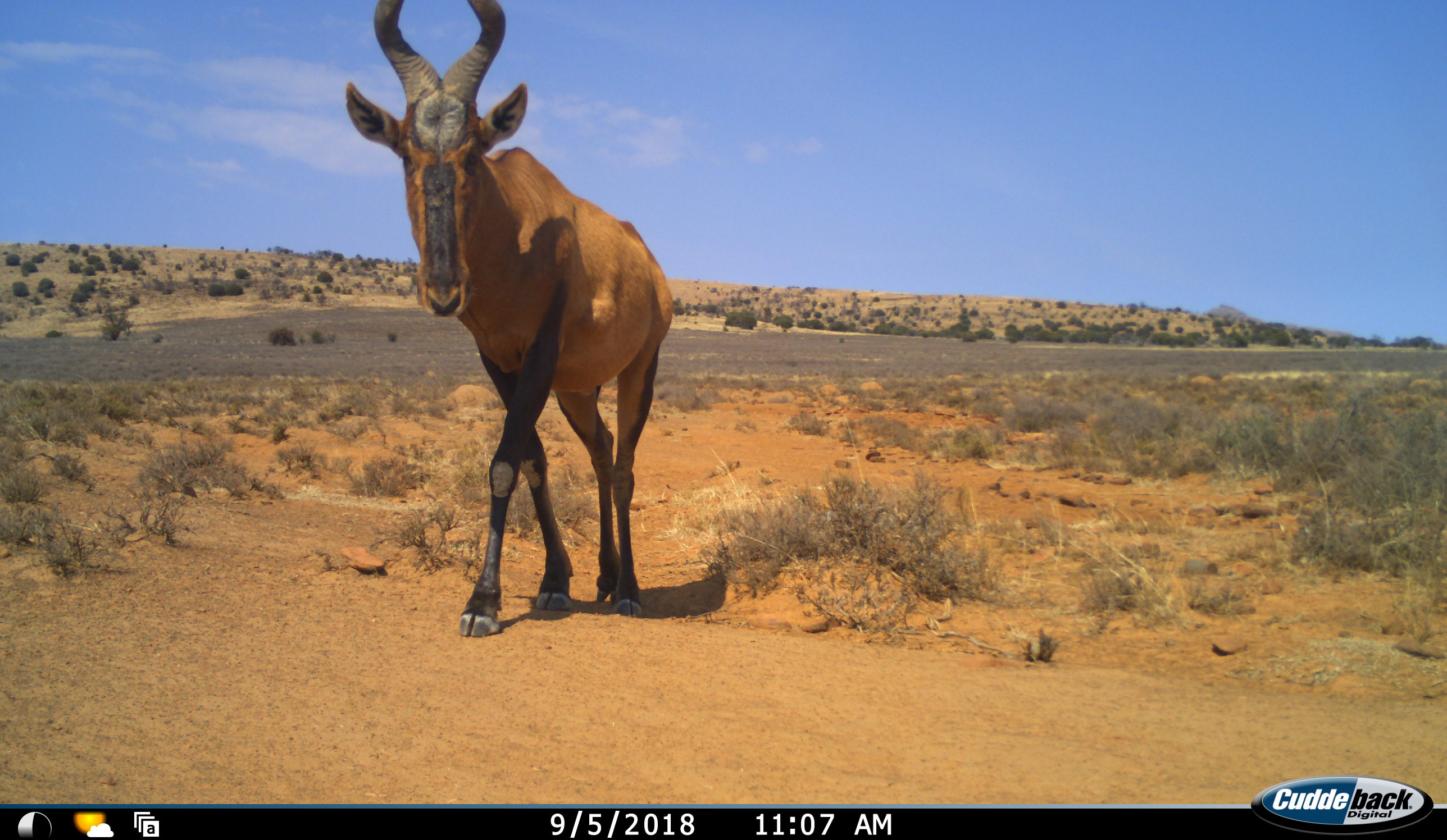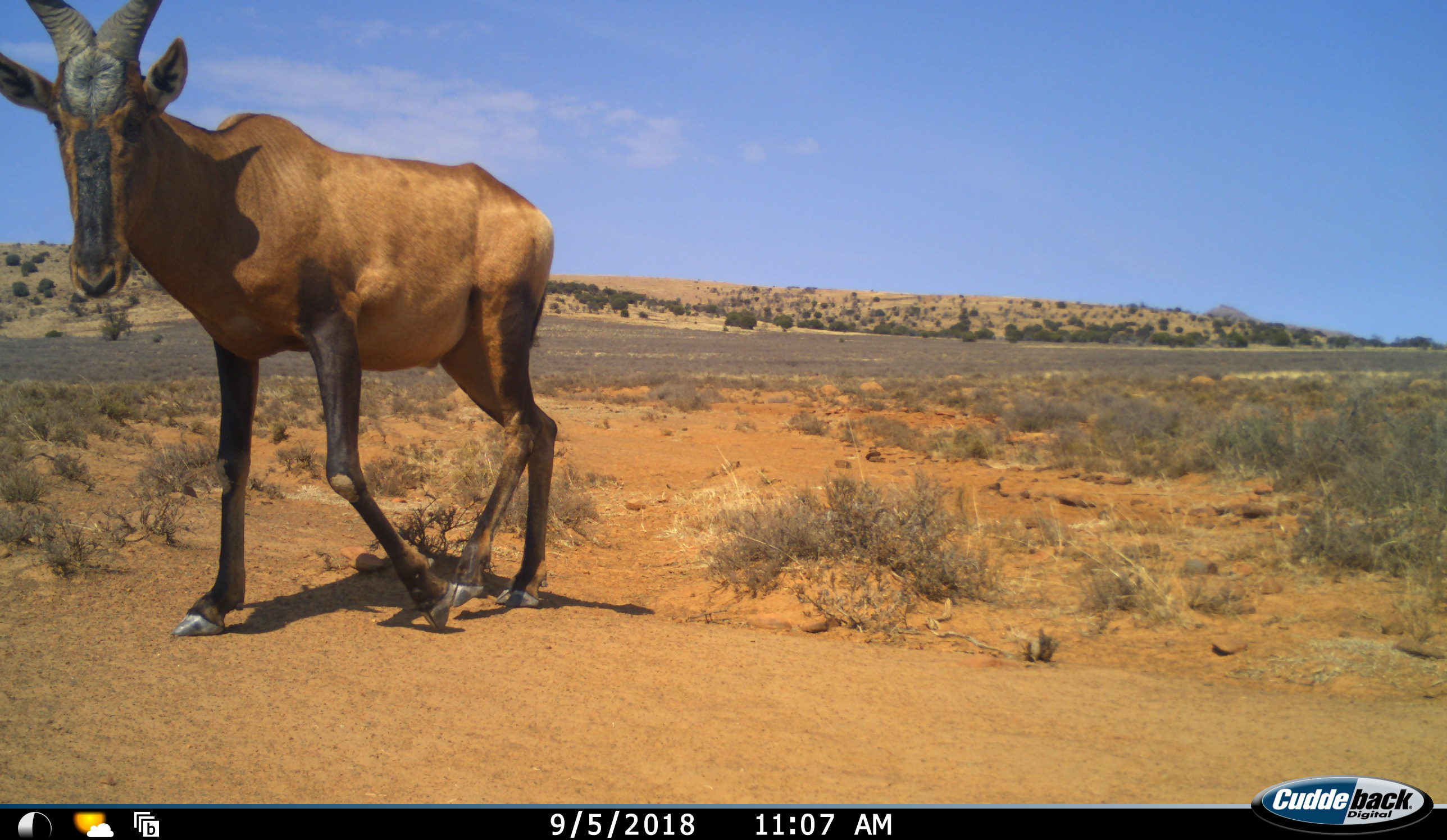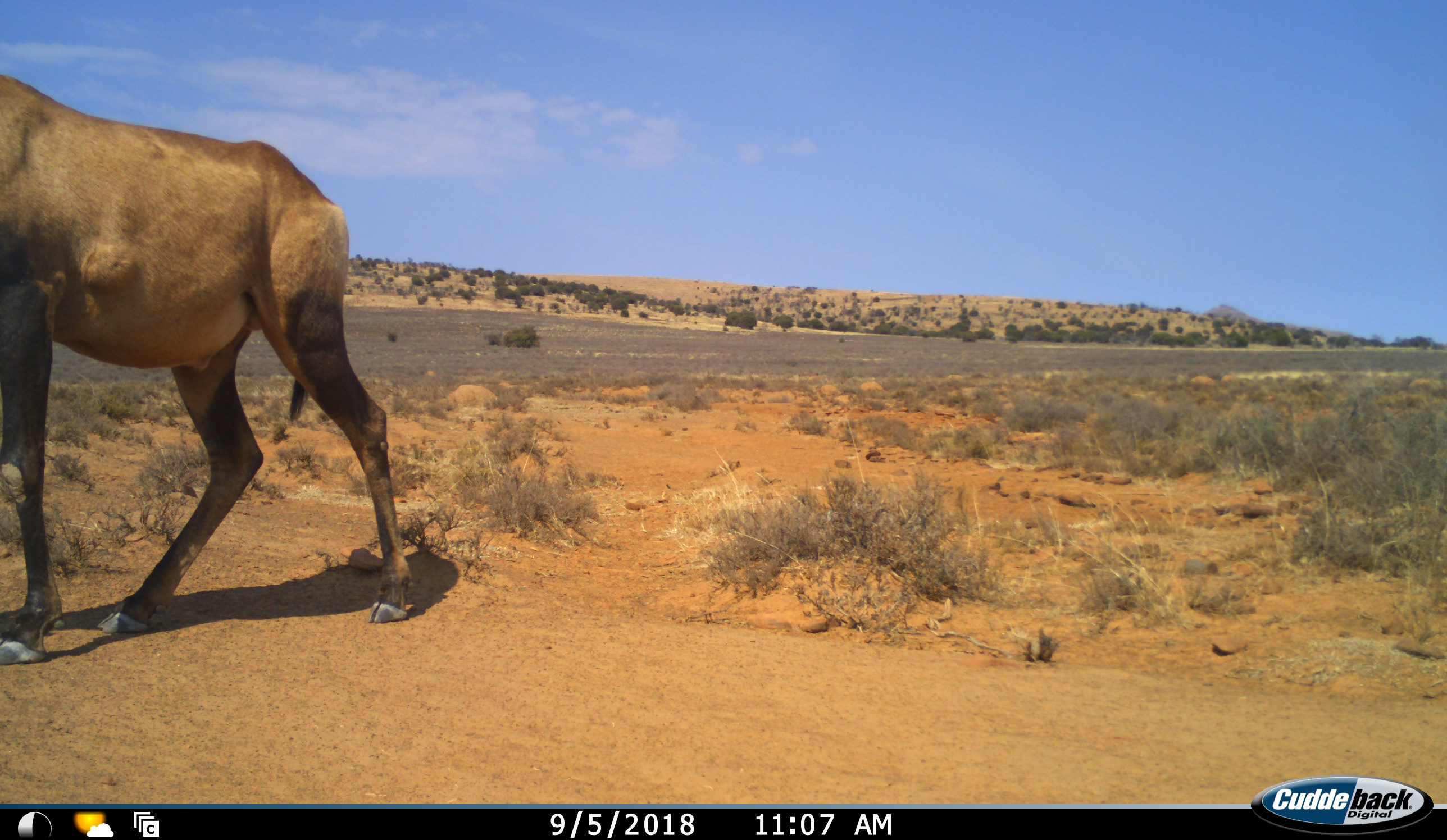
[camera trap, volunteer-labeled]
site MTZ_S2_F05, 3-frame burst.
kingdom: Animalia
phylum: Chordata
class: Mammalia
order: Artiodactyla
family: Bovidae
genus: Alcelaphus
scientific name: Alcelaphus buselaphus caama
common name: red hartebeest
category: hartebeestred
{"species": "hartebeestred (red hartebeest) (Alcelaphus buselaphus caama)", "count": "1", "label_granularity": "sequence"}